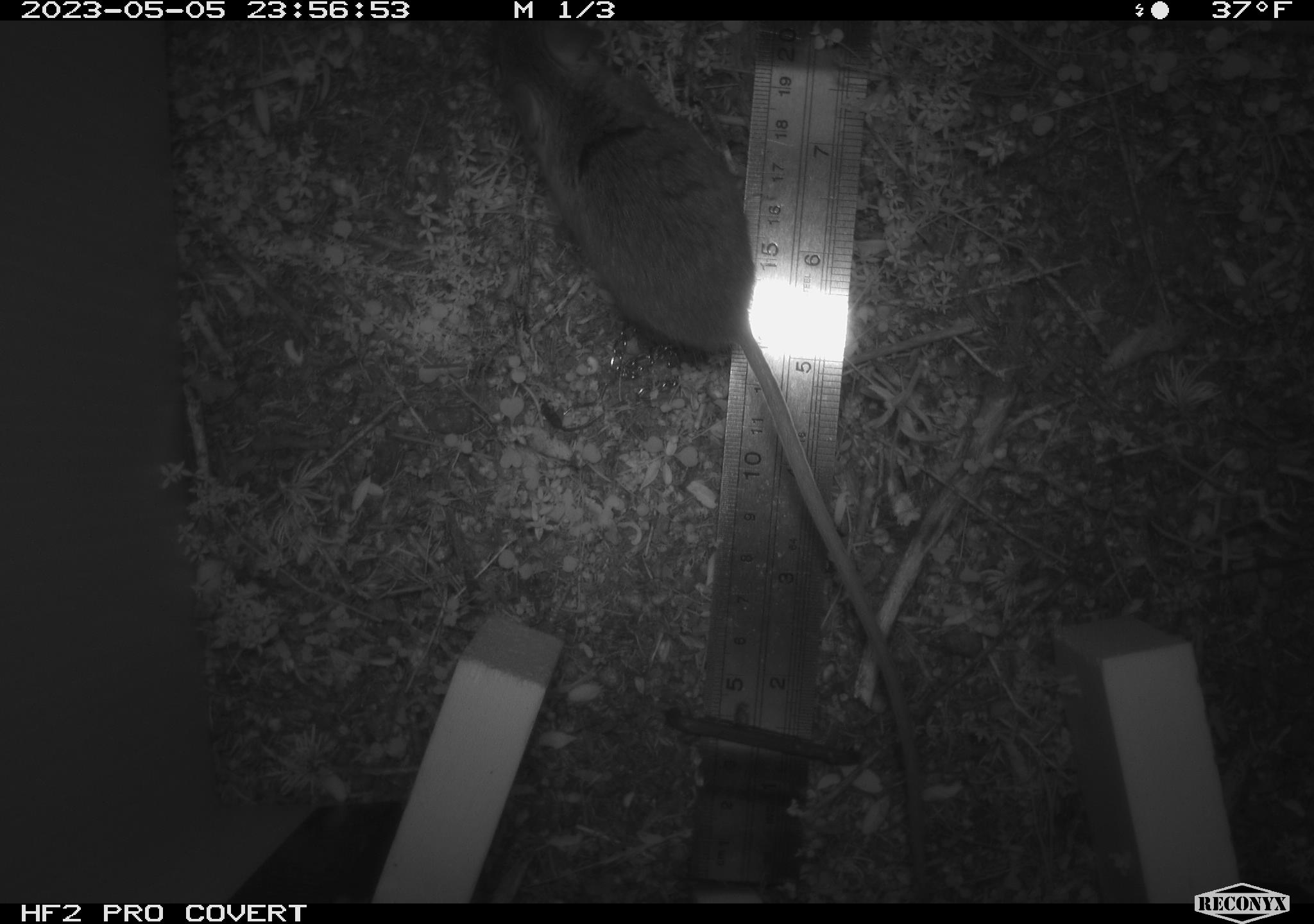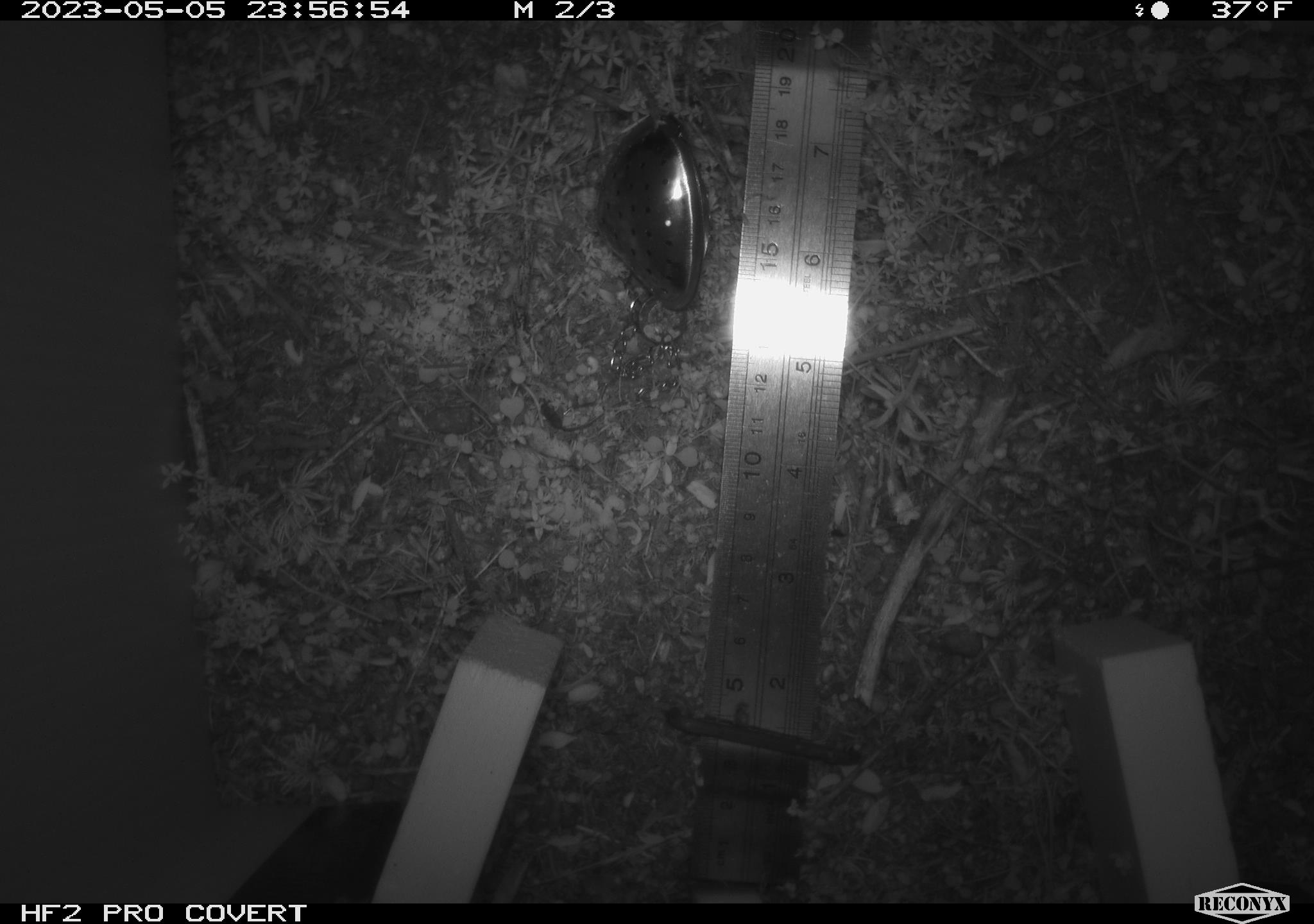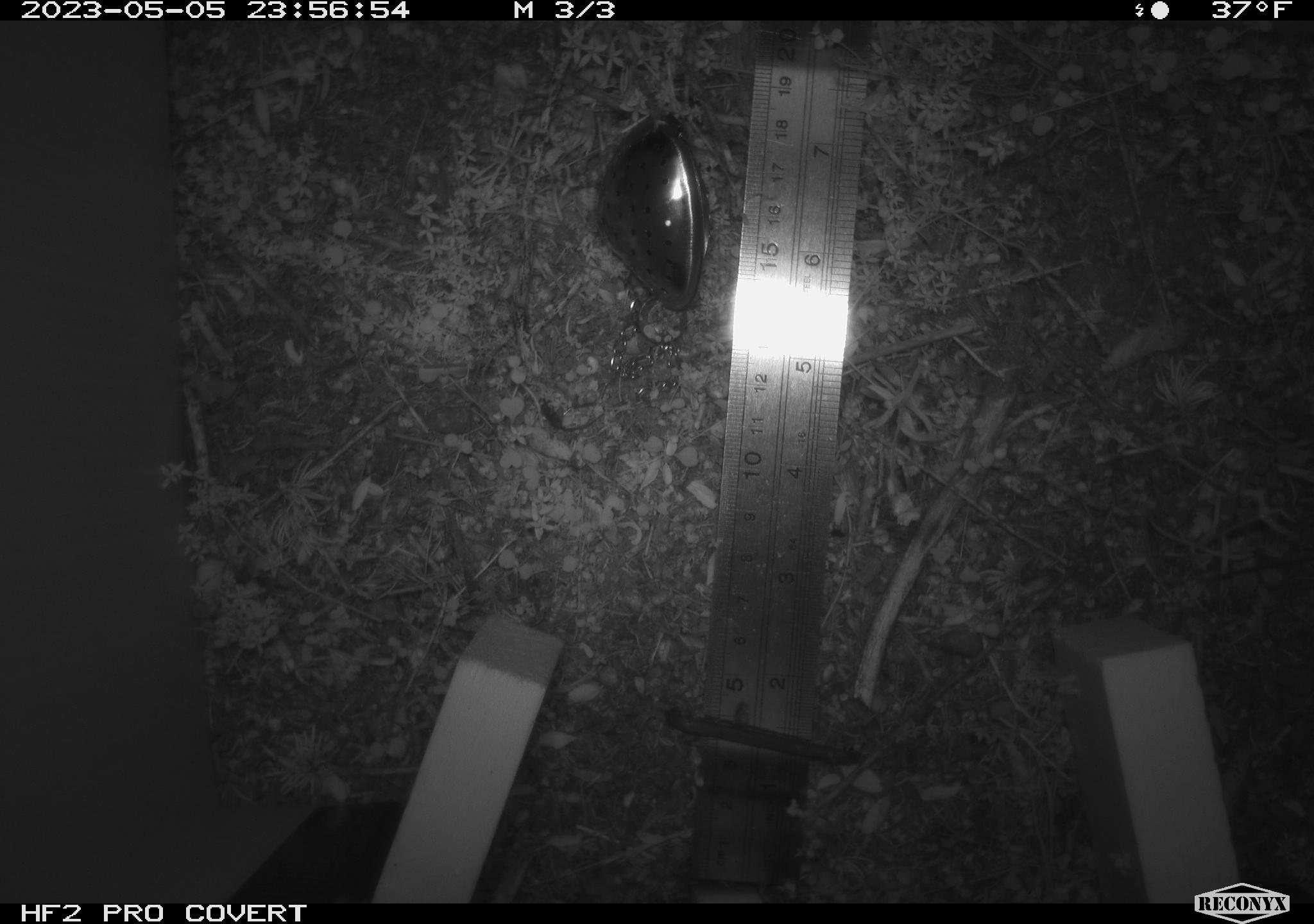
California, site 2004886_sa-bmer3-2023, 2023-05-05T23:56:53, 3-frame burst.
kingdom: Animalia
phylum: Chordata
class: Mammalia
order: Rodentia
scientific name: Rodentia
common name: rodent